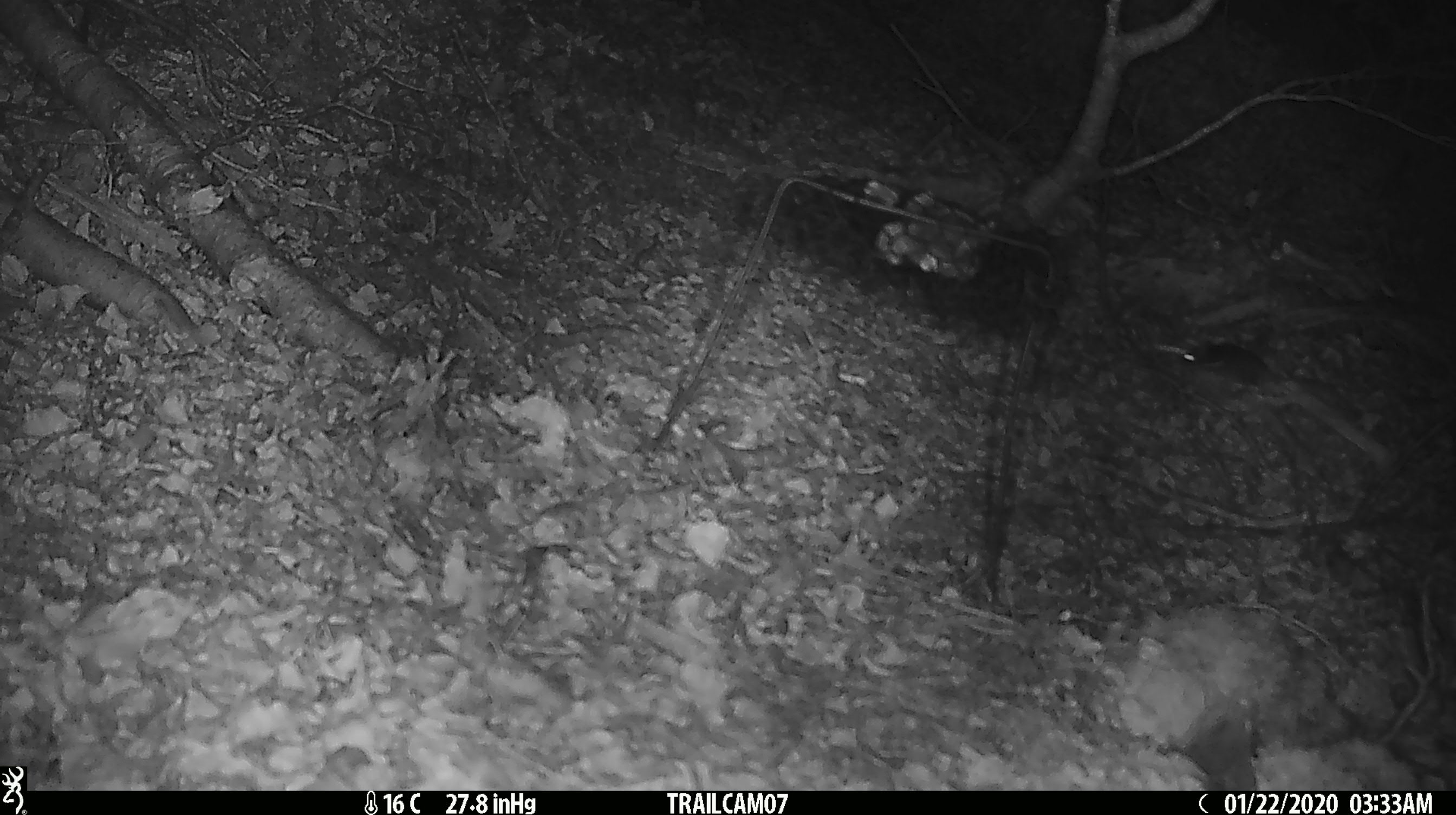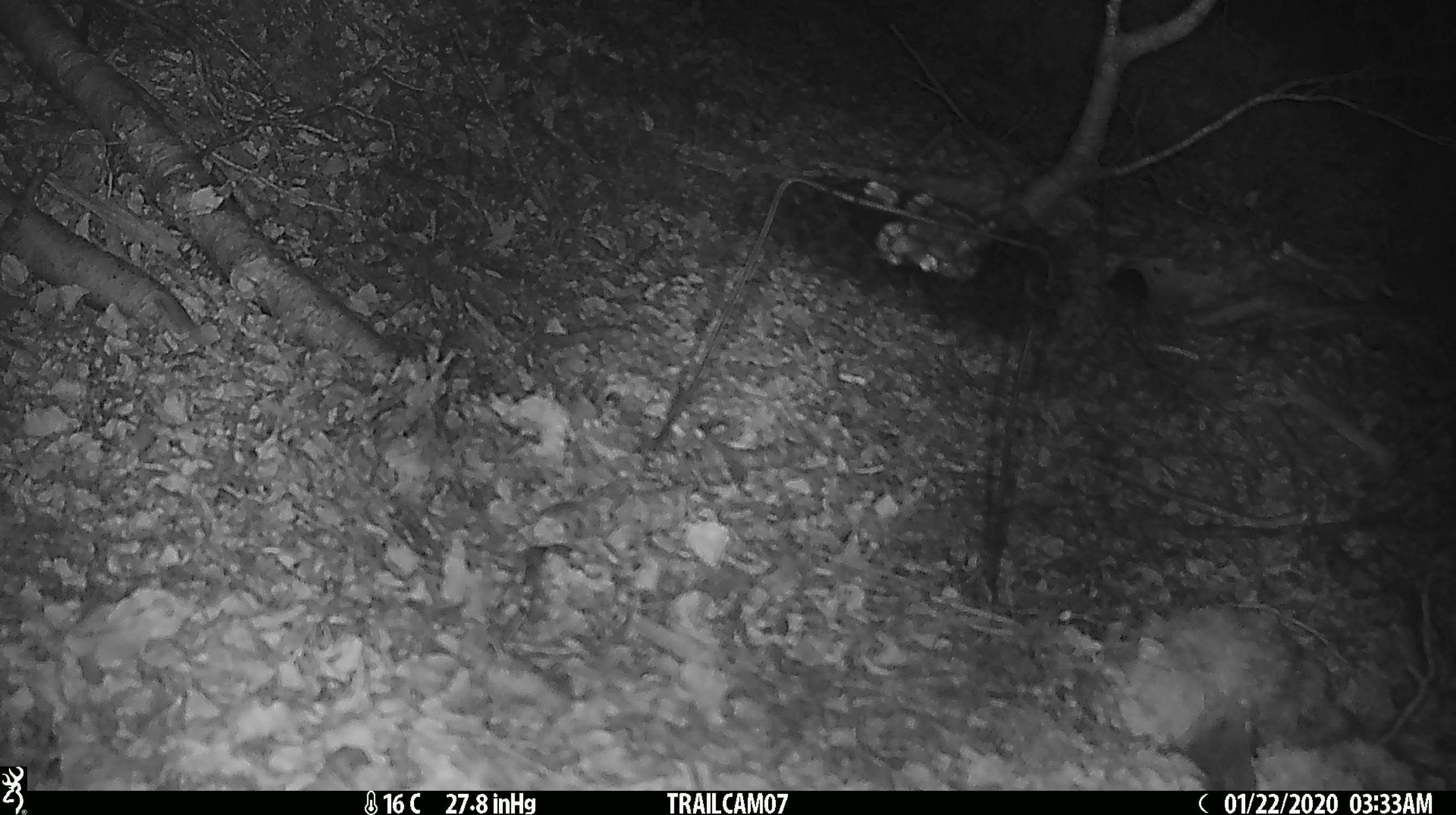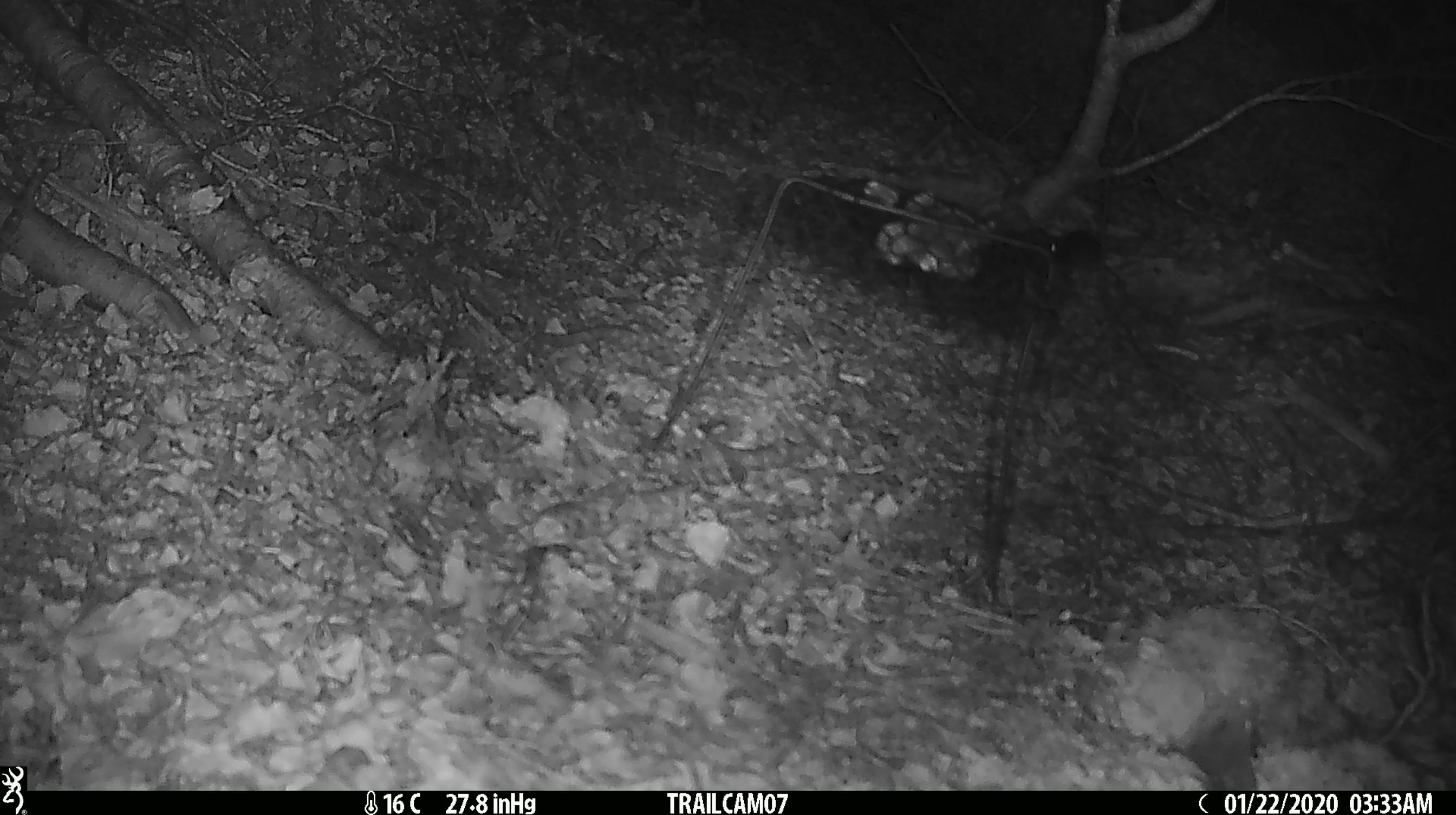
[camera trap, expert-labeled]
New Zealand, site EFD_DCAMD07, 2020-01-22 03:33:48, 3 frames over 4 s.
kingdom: Animalia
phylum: Chordata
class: Mammalia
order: Rodentia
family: Muridae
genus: Mus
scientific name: Mus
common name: mouse